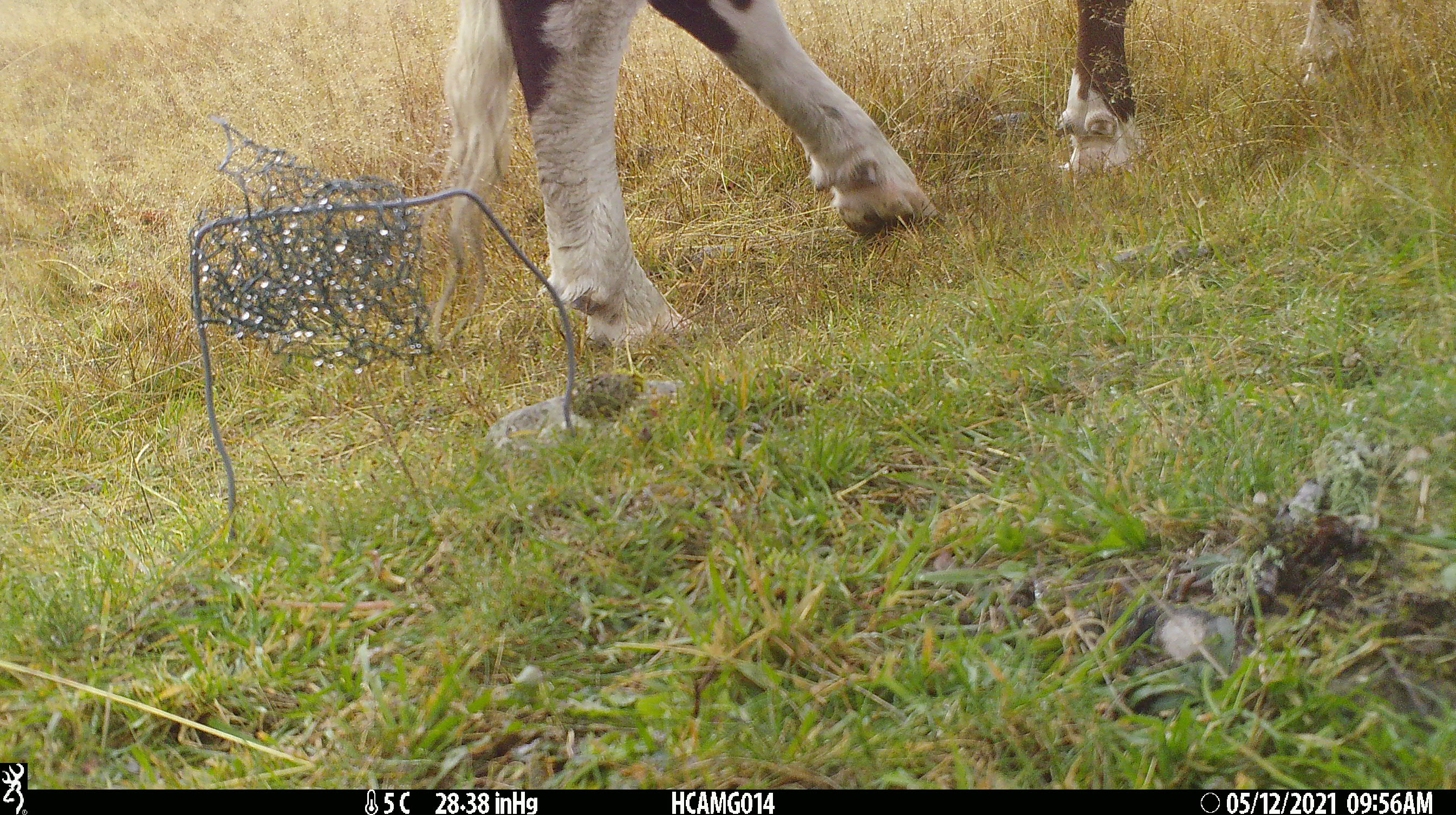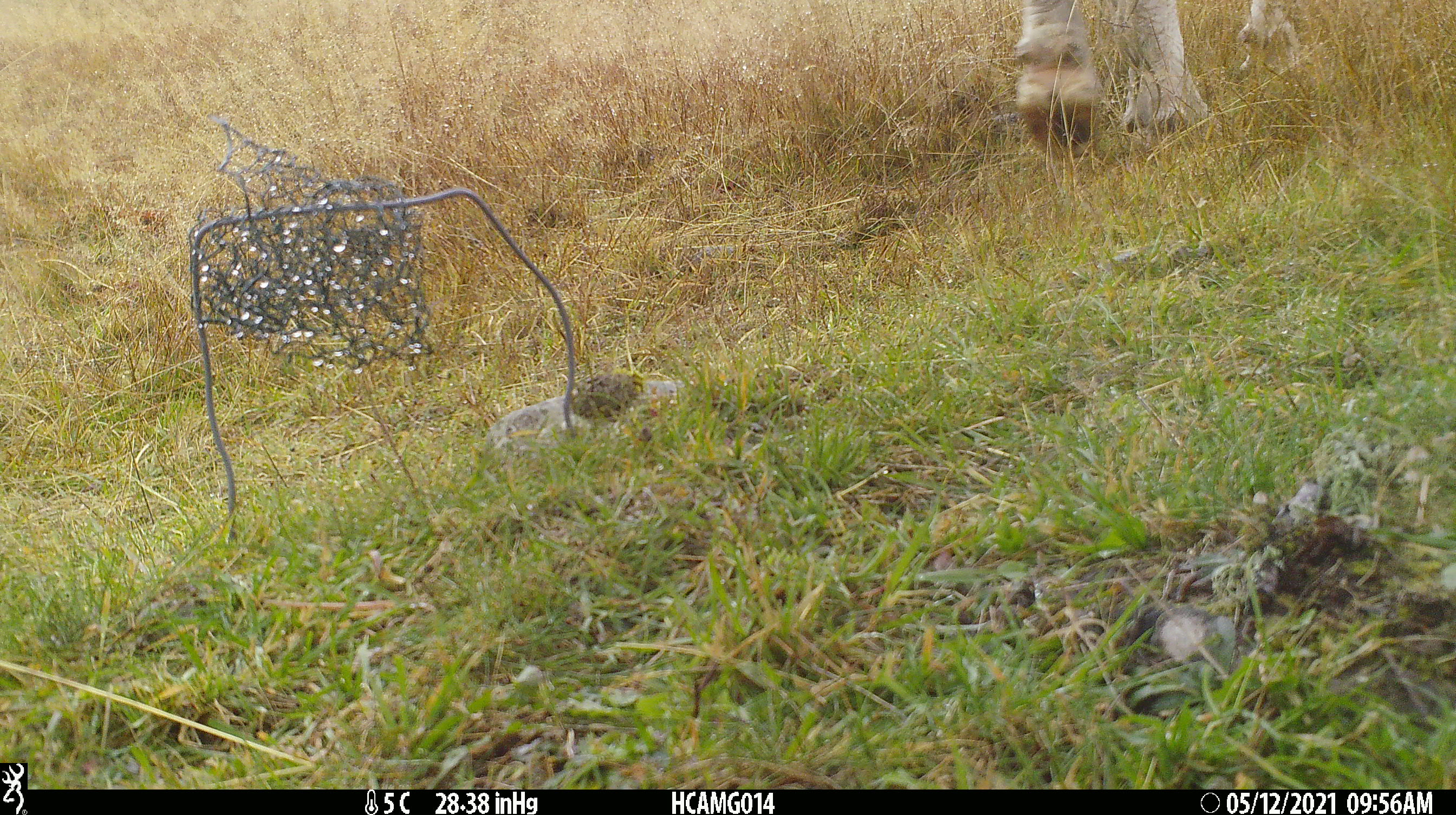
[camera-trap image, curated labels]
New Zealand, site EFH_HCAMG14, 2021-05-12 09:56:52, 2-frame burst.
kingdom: Animalia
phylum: Chordata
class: Mammalia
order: Artiodactyla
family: Bovidae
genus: Bos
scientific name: Bos taurus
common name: domestic cow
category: cow